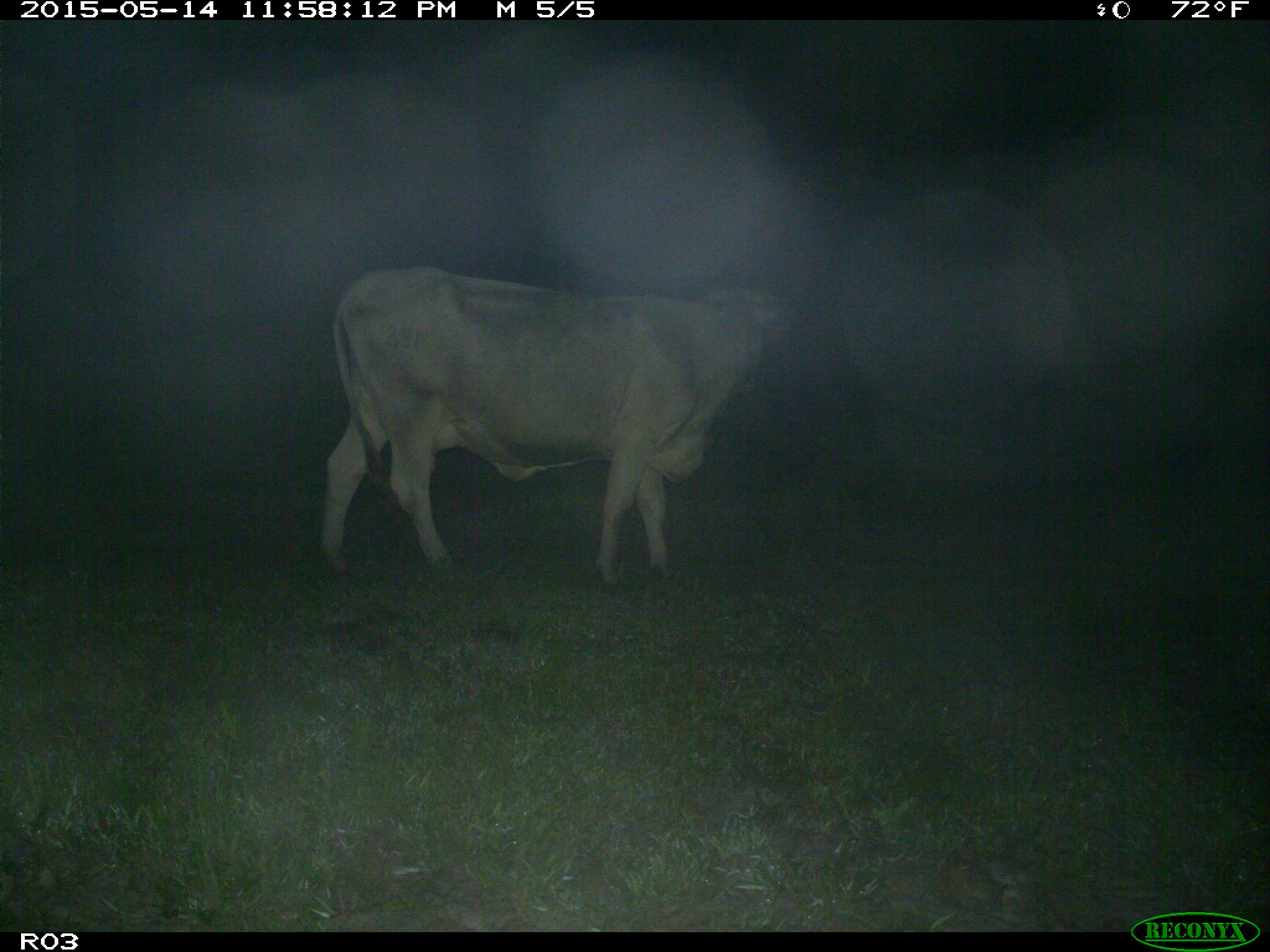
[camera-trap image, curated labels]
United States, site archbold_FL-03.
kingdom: Animalia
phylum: Chordata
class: Mammalia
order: Artiodactyla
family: Bovidae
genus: Bos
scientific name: Bos taurus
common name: domestic cow